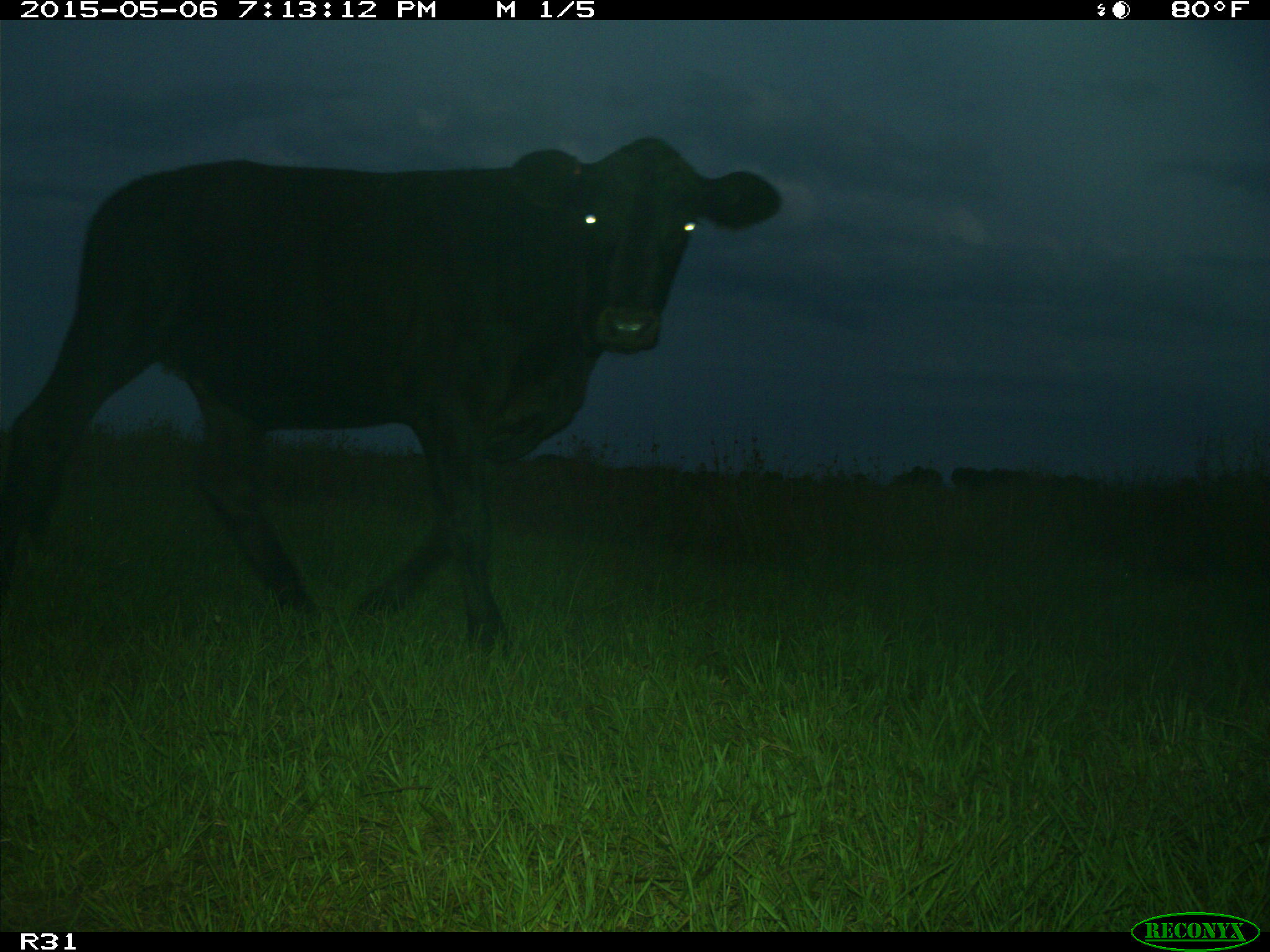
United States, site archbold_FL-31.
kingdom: Animalia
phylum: Chordata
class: Mammalia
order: Artiodactyla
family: Bovidae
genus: Bos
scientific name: Bos taurus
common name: domestic cow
Bos taurus (domestic cow).